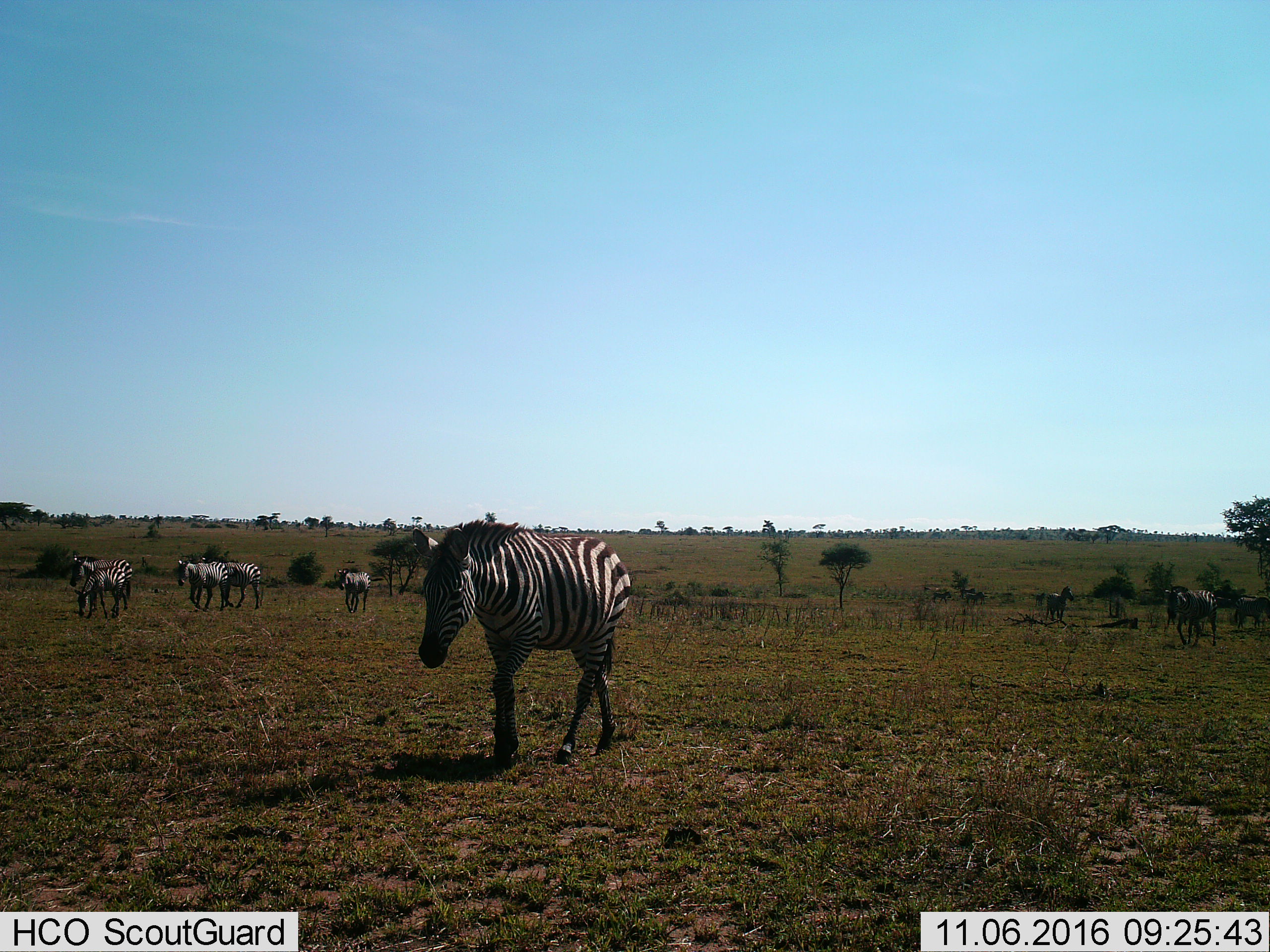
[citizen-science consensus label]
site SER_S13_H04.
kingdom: Animalia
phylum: Chordata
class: Mammalia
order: Perissodactyla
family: Equidae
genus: Equus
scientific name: Equus quagga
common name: plains zebra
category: zebraplains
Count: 9.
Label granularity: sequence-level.